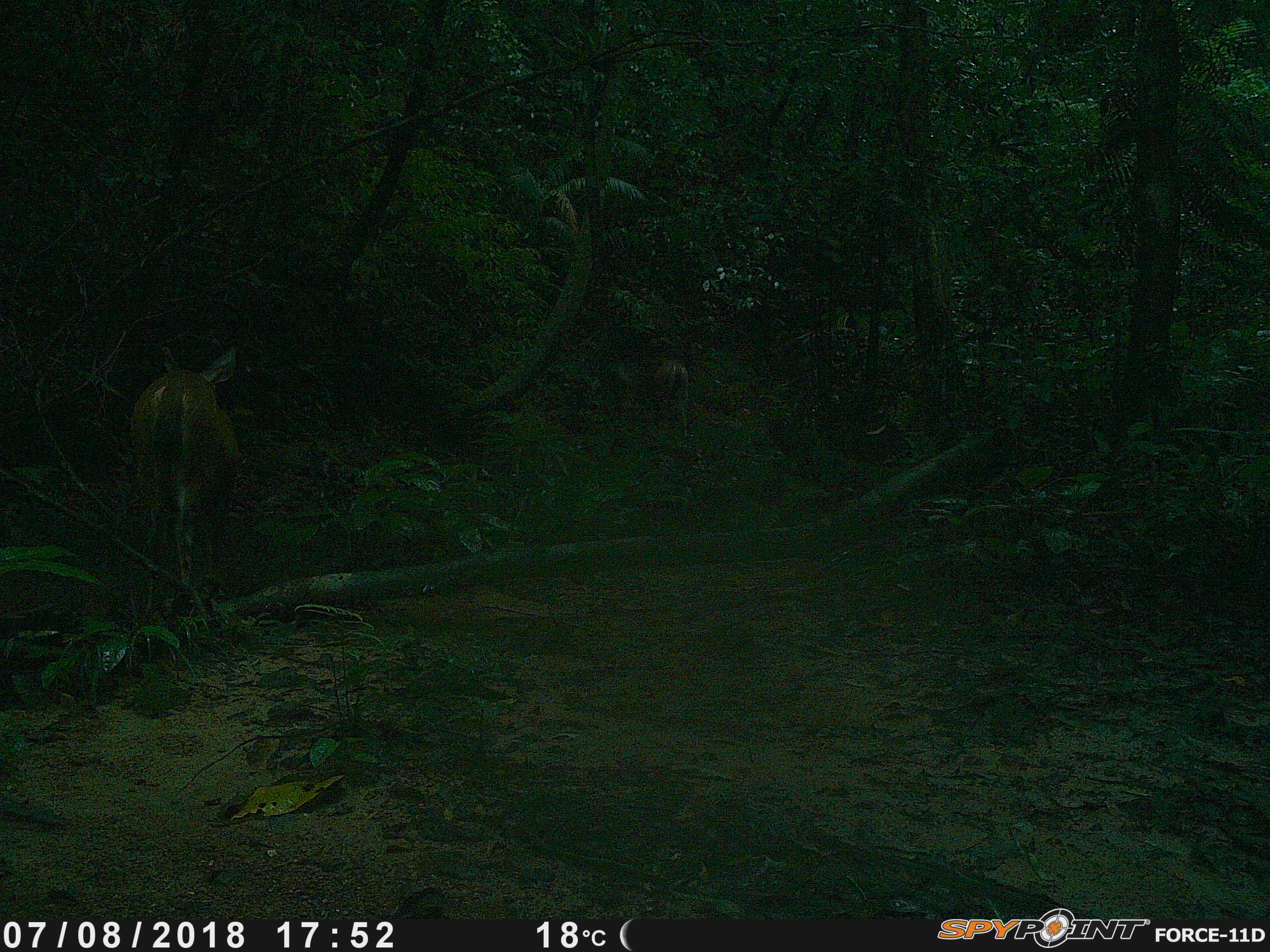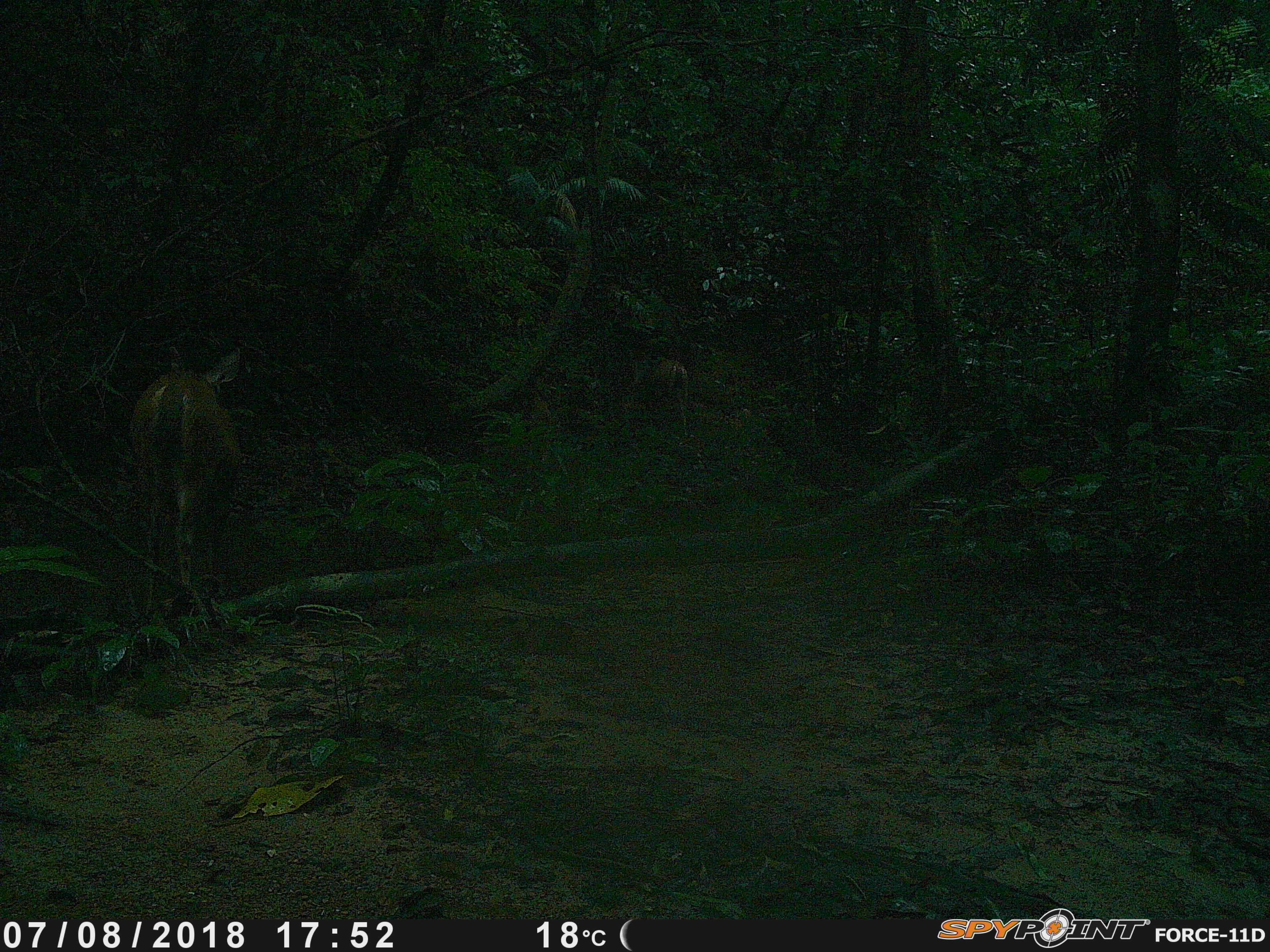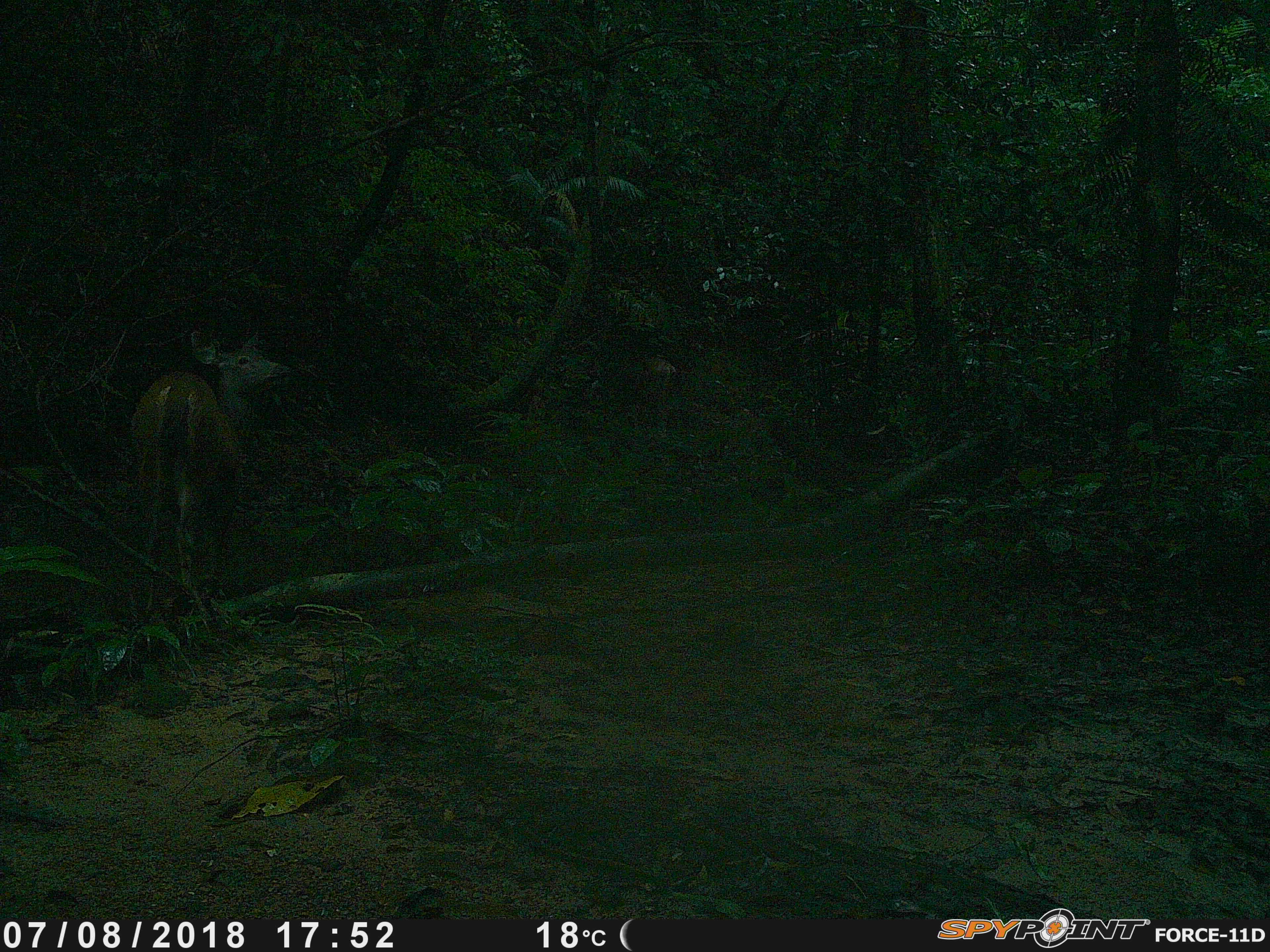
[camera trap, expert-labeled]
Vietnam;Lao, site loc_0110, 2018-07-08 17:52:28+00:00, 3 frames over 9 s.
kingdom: Animalia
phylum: Chordata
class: Mammalia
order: Artiodactyla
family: Cervidae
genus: Rusa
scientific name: Rusa unicolor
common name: sambar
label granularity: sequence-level